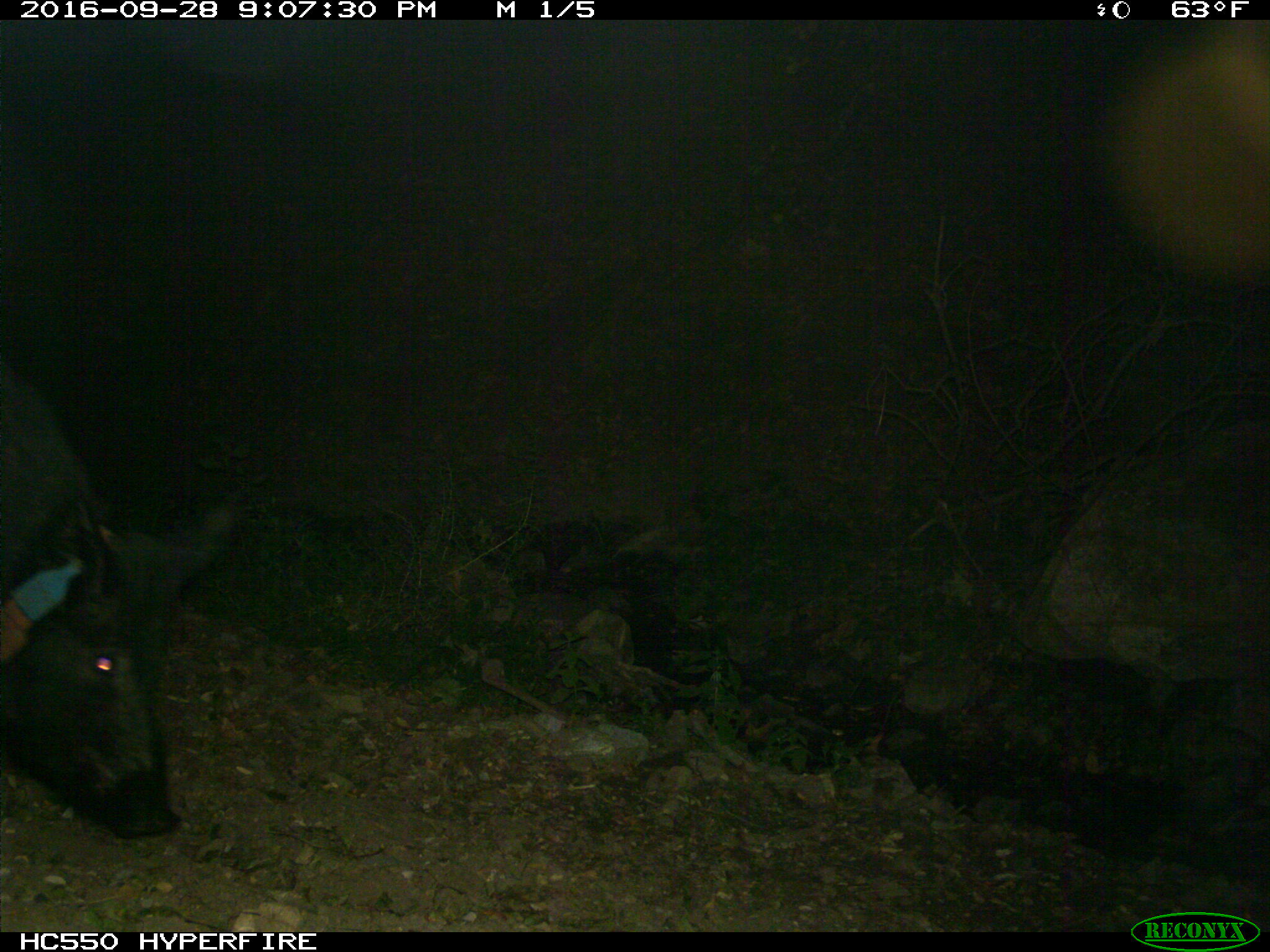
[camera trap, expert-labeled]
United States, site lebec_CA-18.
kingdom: Animalia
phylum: Chordata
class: Mammalia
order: Artiodactyla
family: Suidae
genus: Sus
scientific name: Sus scrofa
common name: wild boar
Sus scrofa (wild boar).